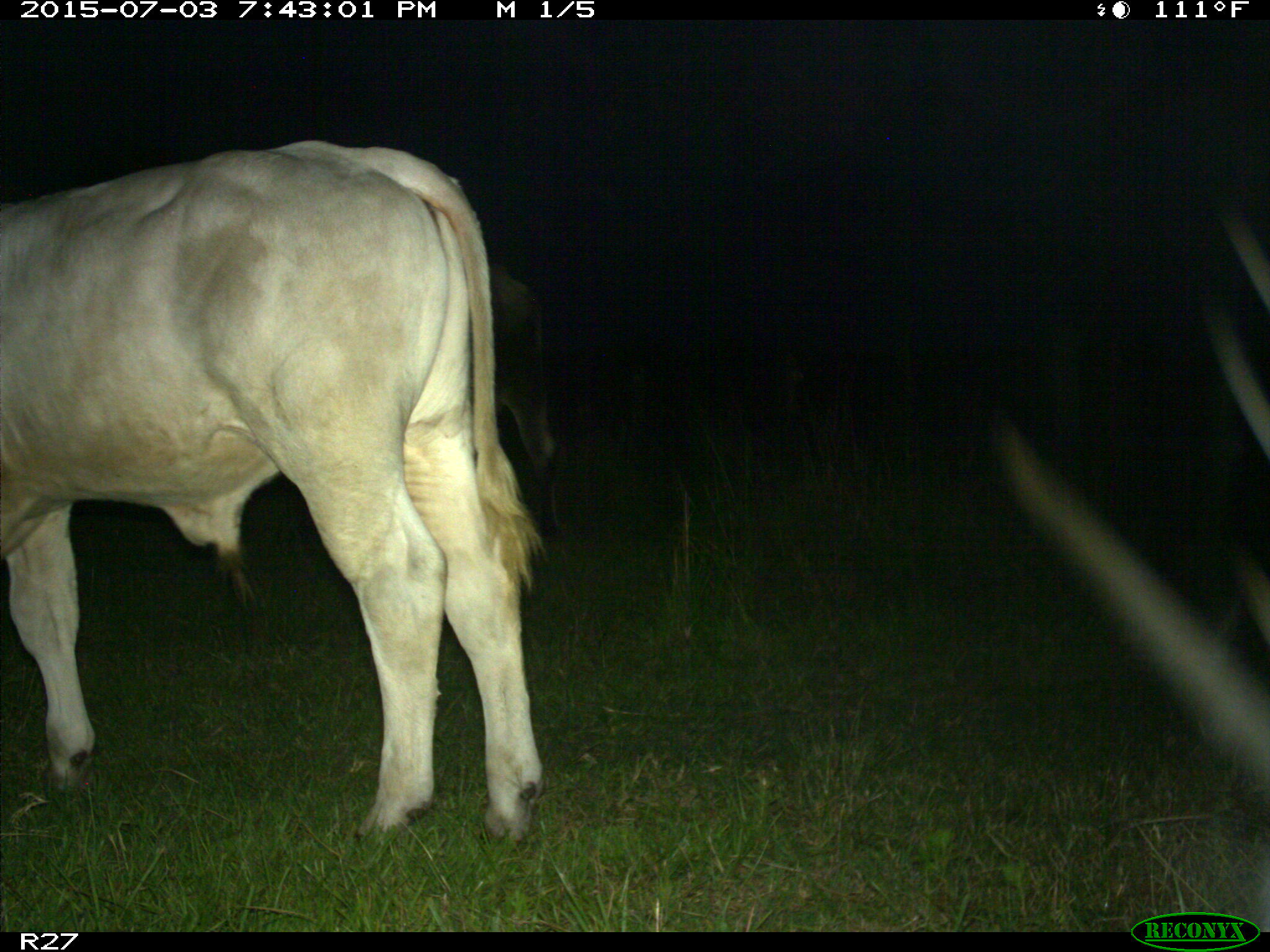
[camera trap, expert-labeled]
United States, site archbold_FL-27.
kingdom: Animalia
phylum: Chordata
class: Mammalia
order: Artiodactyla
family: Bovidae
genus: Bos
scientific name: Bos taurus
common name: domestic cow